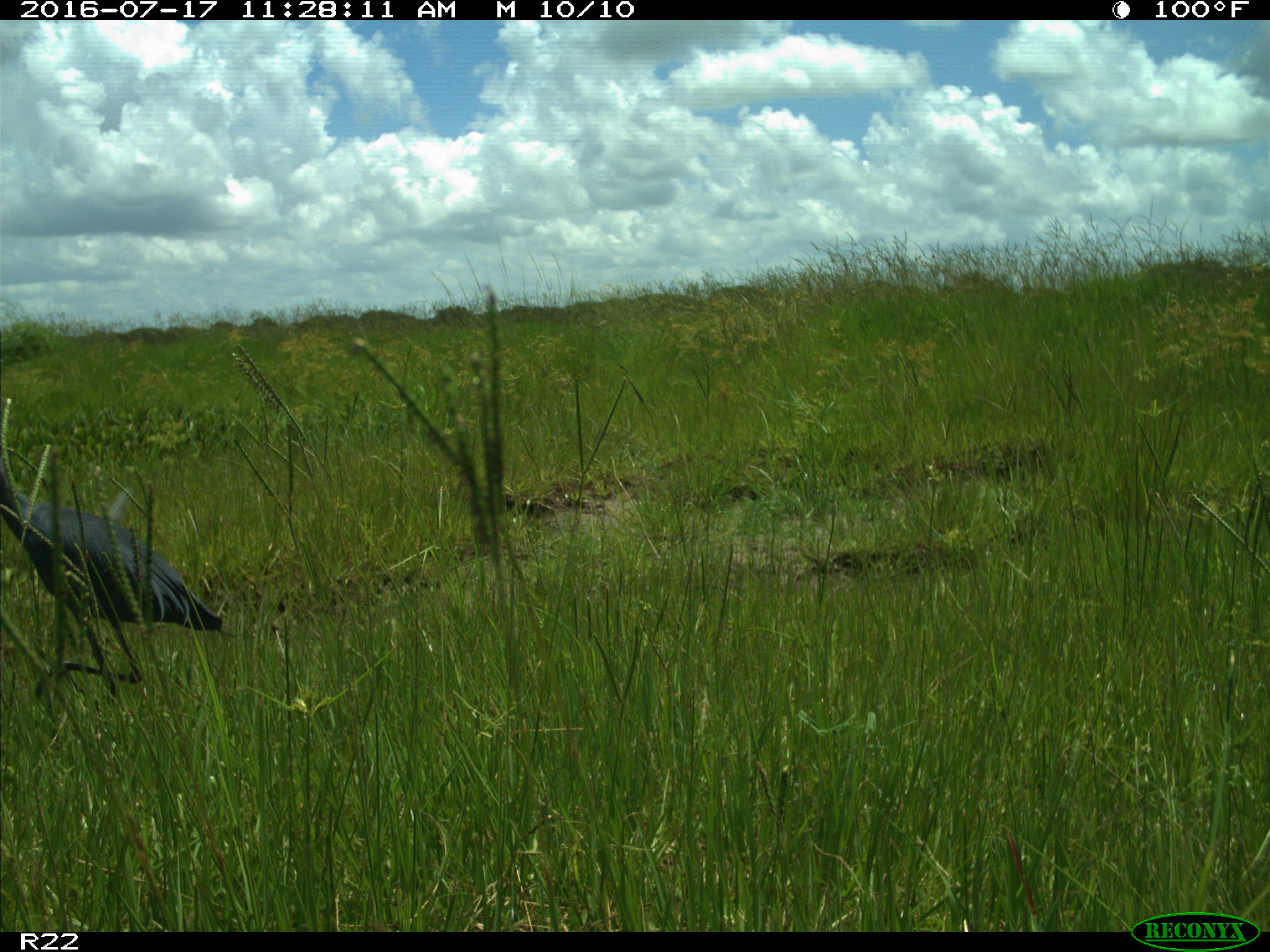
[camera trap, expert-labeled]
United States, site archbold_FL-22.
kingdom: Animalia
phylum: Chordata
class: Aves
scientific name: Aves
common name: birds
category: unidentified bird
Unidentified bird (birds) (Aves).